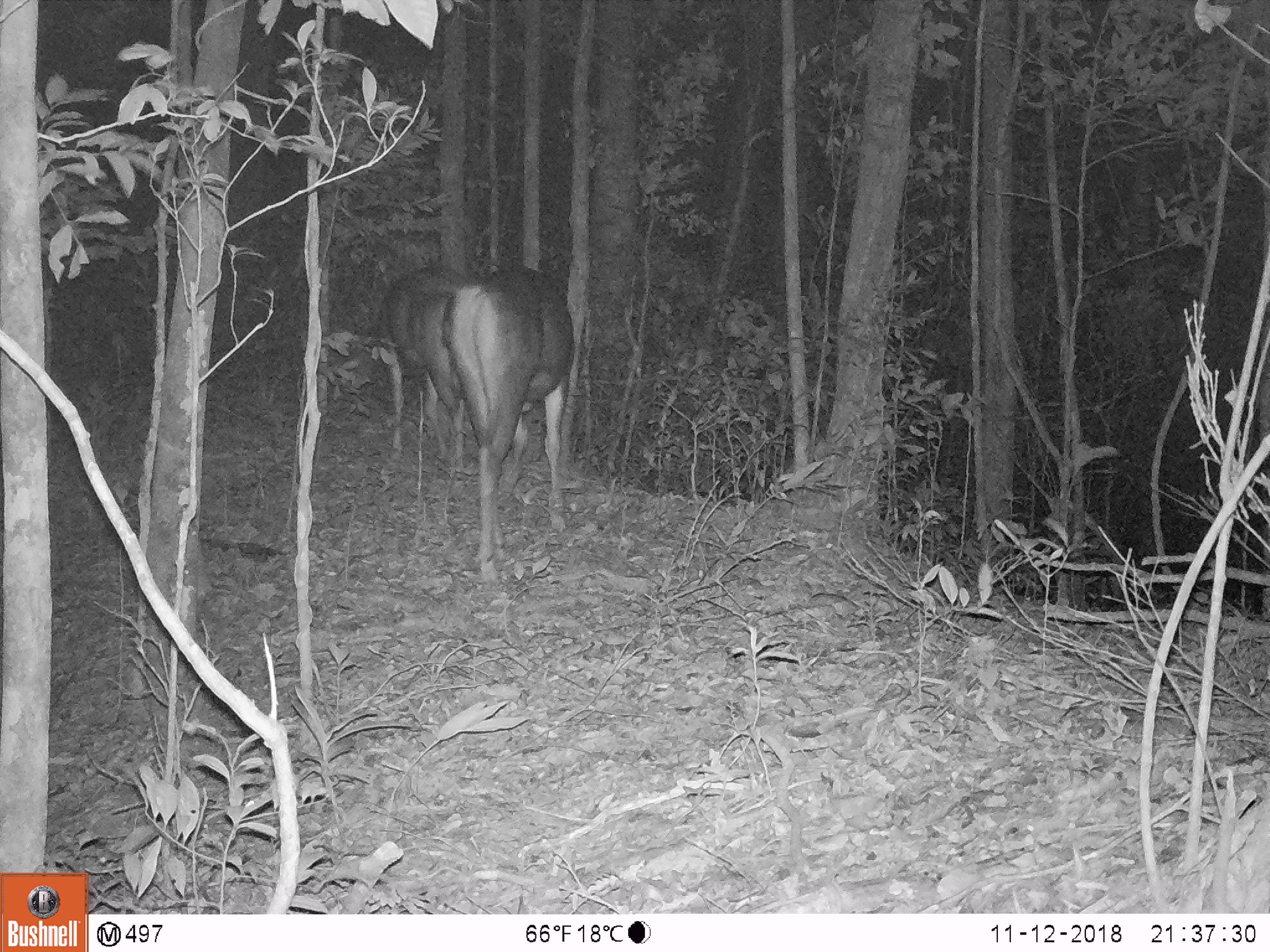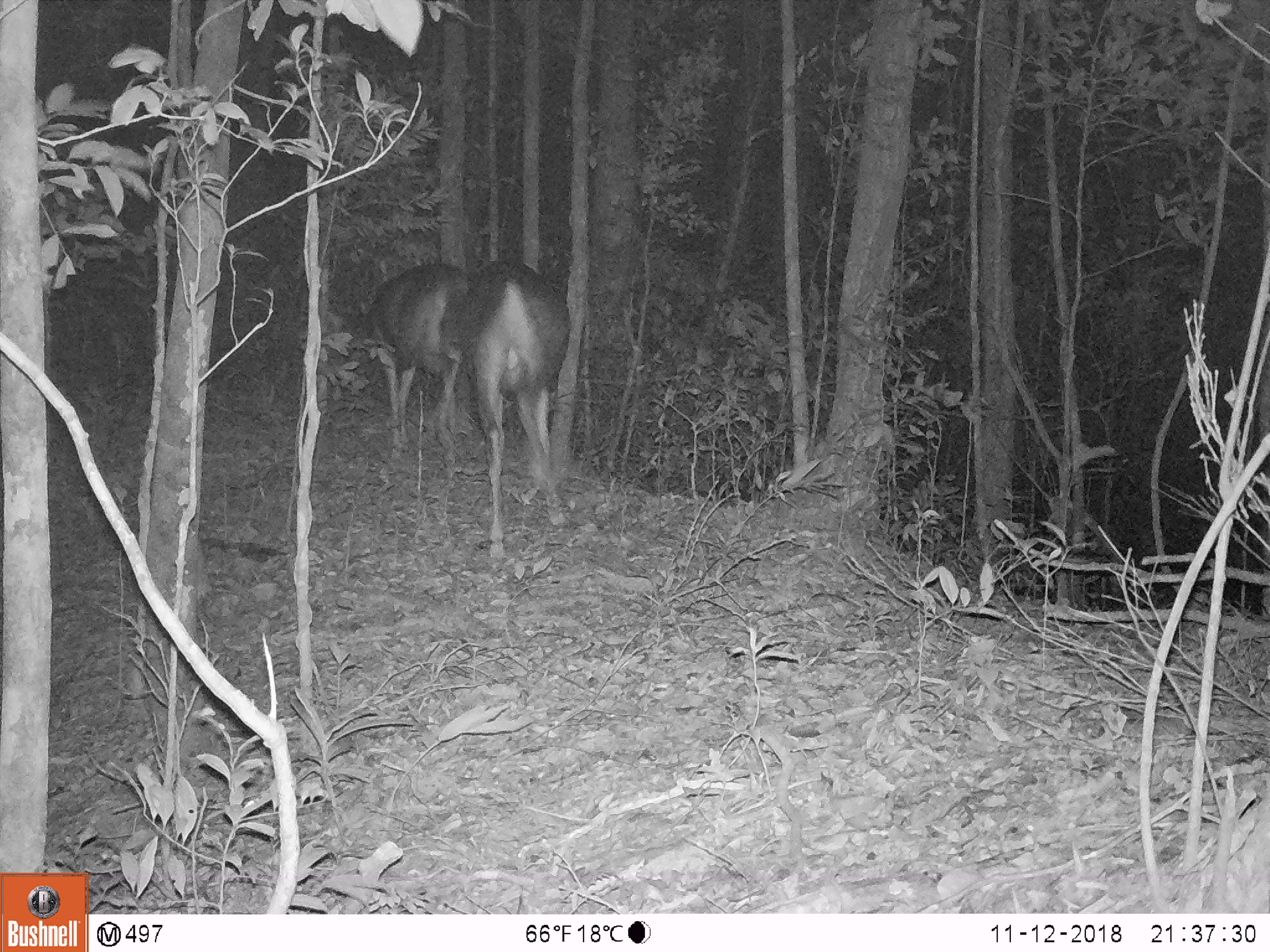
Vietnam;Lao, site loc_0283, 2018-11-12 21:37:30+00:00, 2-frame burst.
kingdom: Animalia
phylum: Chordata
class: Mammalia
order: Artiodactyla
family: Cervidae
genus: Rusa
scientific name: Rusa unicolor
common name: sambar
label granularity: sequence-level